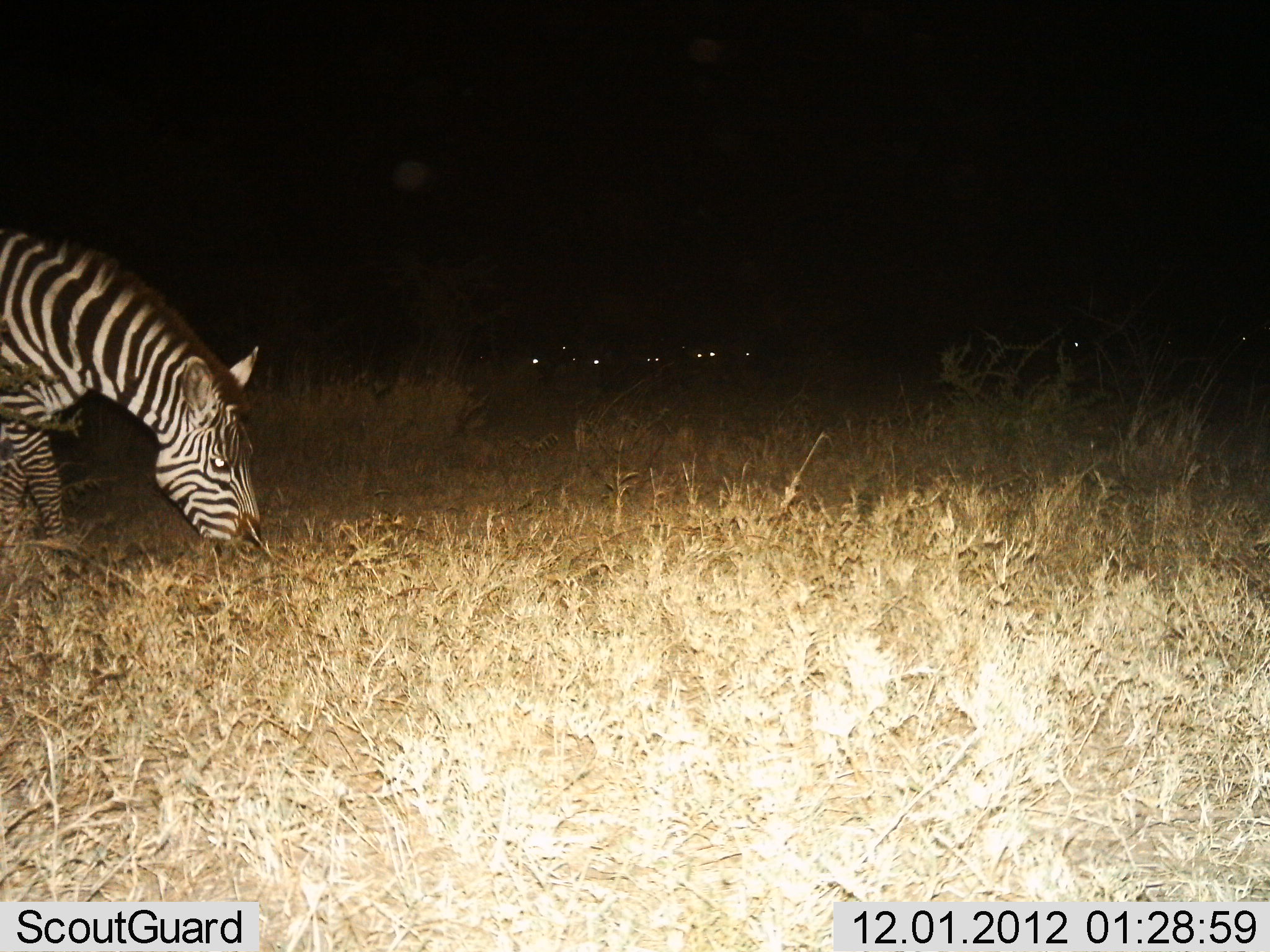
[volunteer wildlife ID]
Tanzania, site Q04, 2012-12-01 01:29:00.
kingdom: Animalia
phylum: Chordata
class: Mammalia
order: Perissodactyla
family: Equidae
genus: Equus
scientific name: Equus quagga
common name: plains zebra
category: zebra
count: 1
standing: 20%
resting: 0%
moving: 10%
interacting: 0%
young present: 0%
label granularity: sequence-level